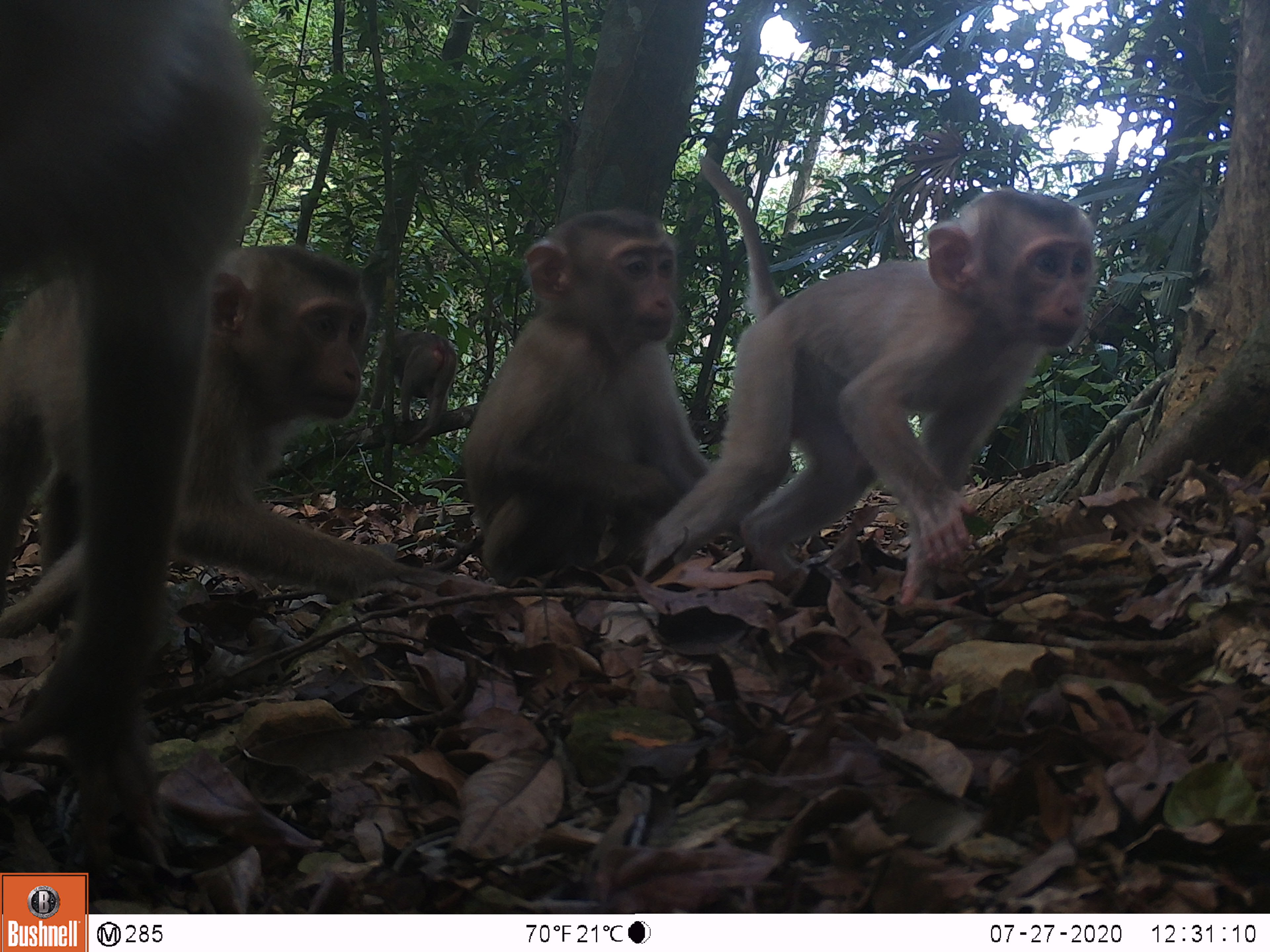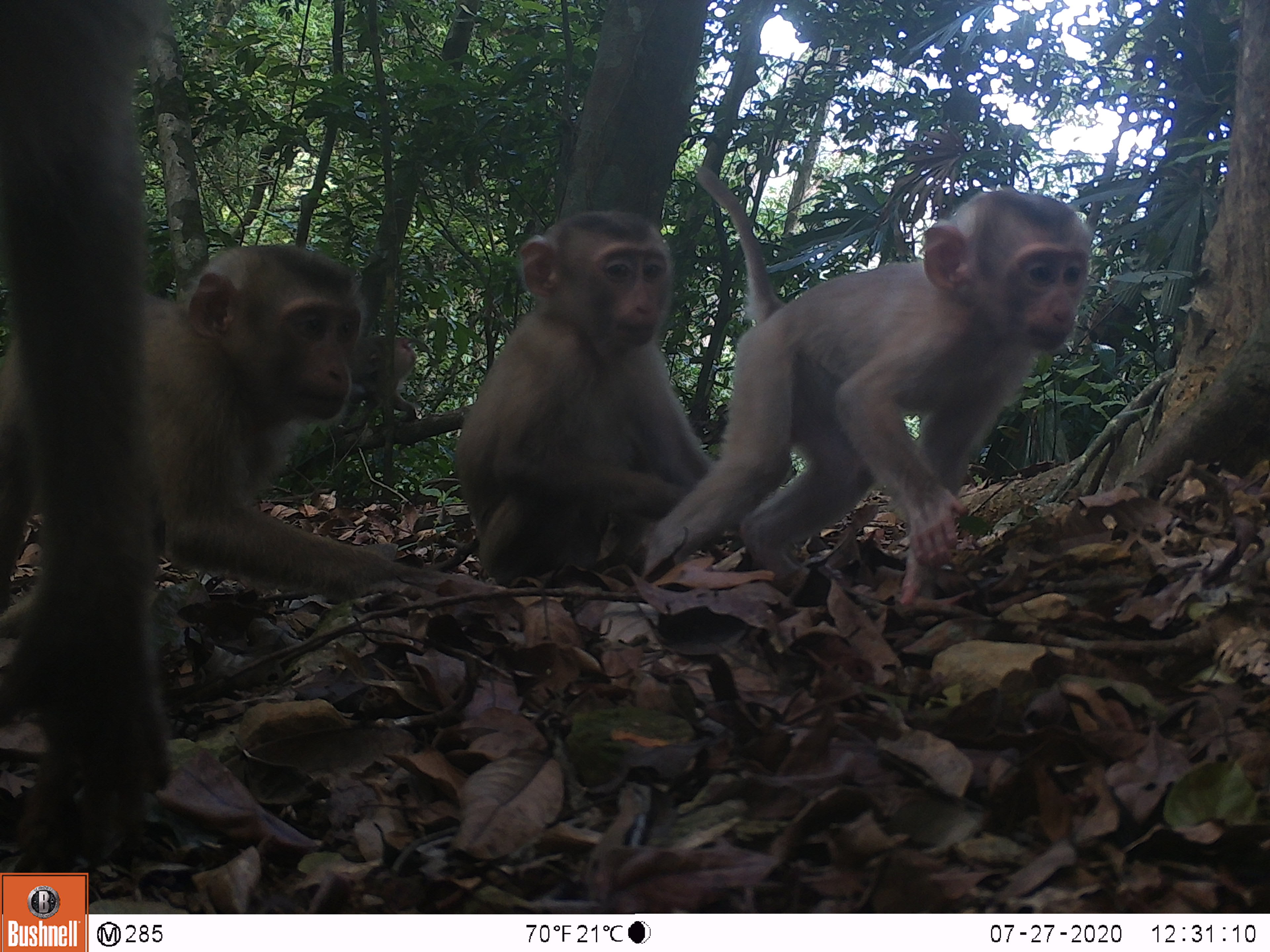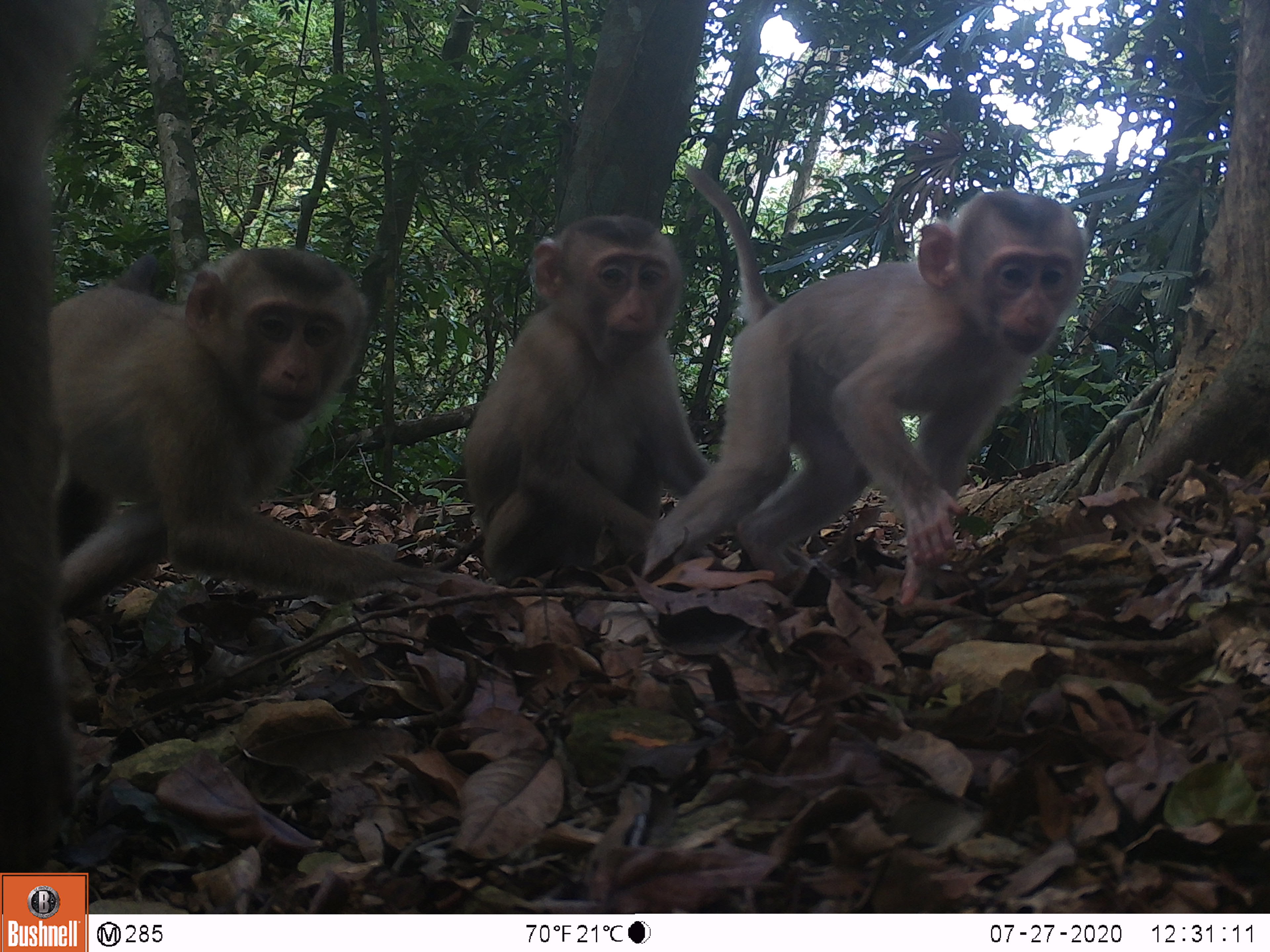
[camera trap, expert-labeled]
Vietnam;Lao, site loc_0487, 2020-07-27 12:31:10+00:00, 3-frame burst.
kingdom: Animalia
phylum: Chordata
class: Mammalia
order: Primates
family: Cercopithecidae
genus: Macaca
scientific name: Macaca nemestrina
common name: pig-tailed macaque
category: pig tailed macaque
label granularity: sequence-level